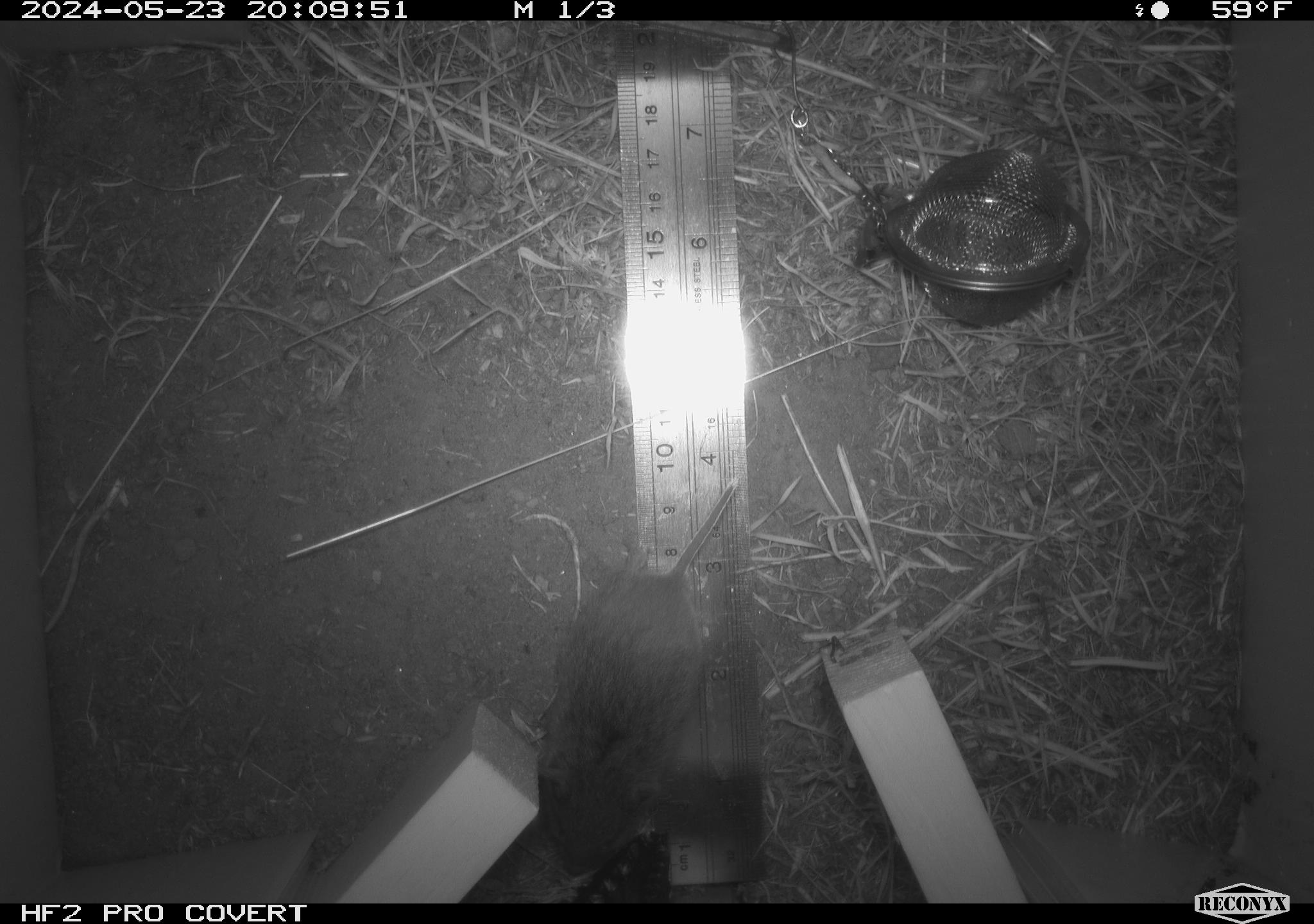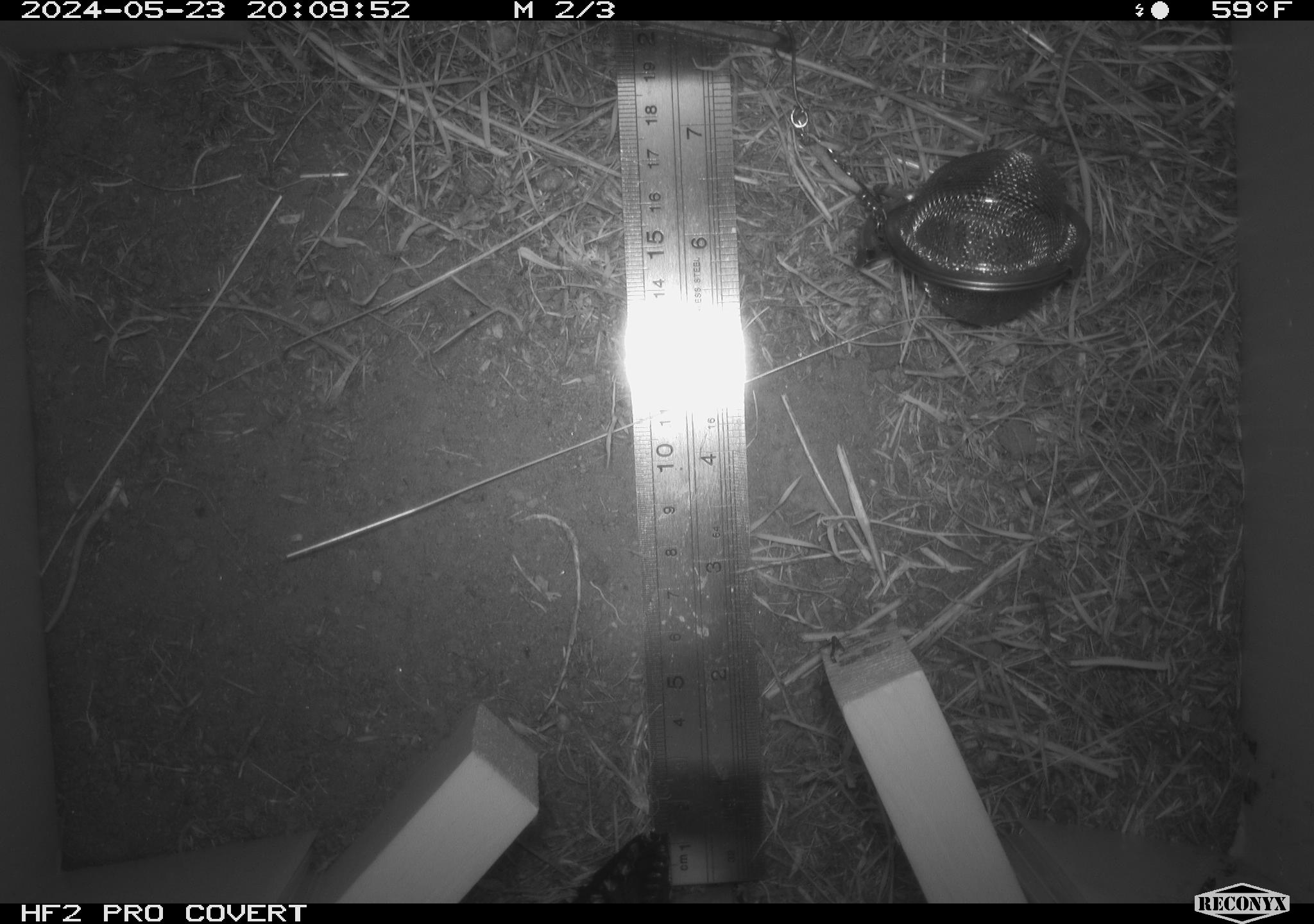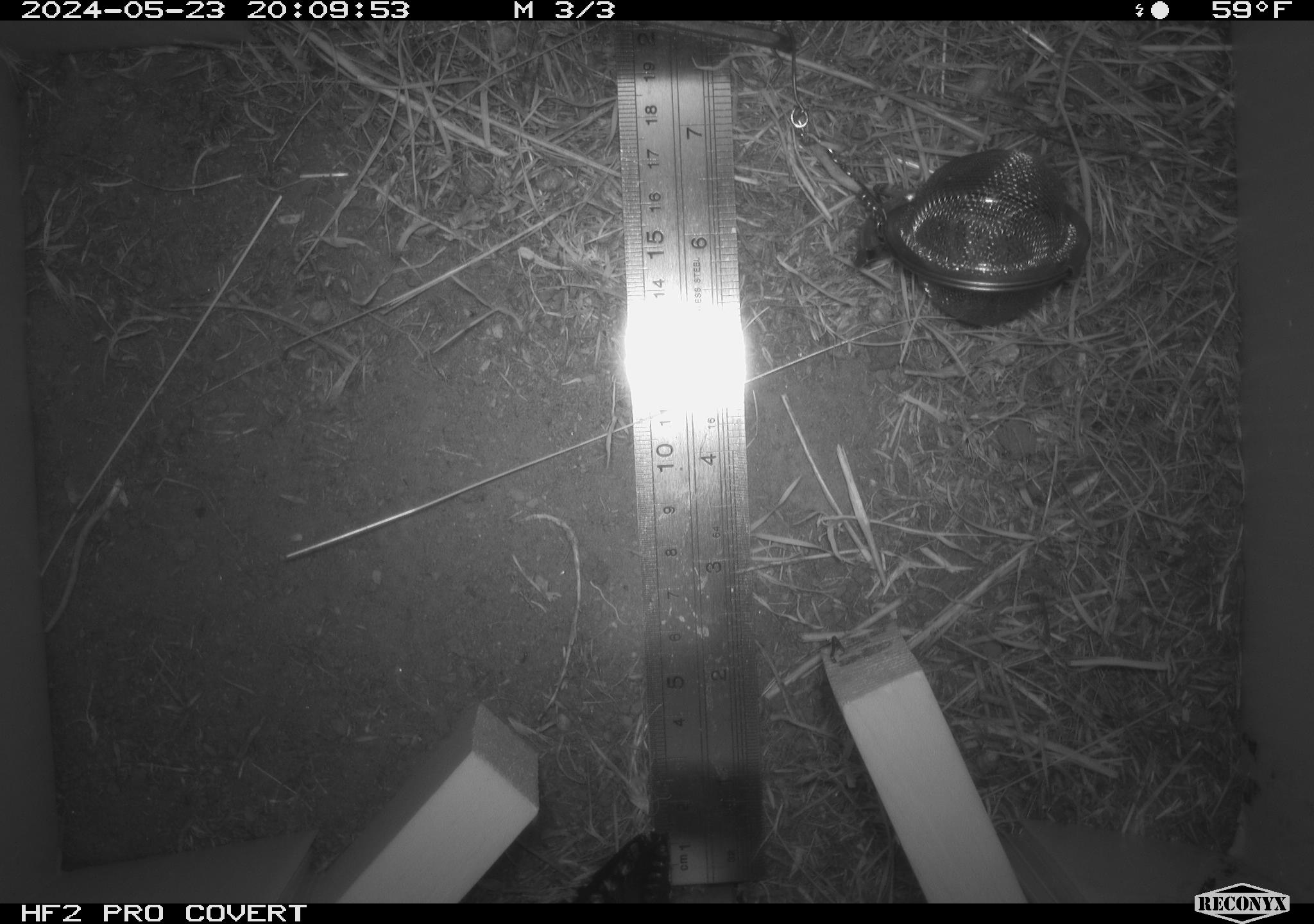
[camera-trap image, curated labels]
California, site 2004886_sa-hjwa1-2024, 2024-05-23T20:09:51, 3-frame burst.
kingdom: Animalia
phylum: Chordata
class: Mammalia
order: Rodentia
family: Cricetidae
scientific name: Cricetidae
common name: hamsters, voles, lemmings, and allies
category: cricetidae family